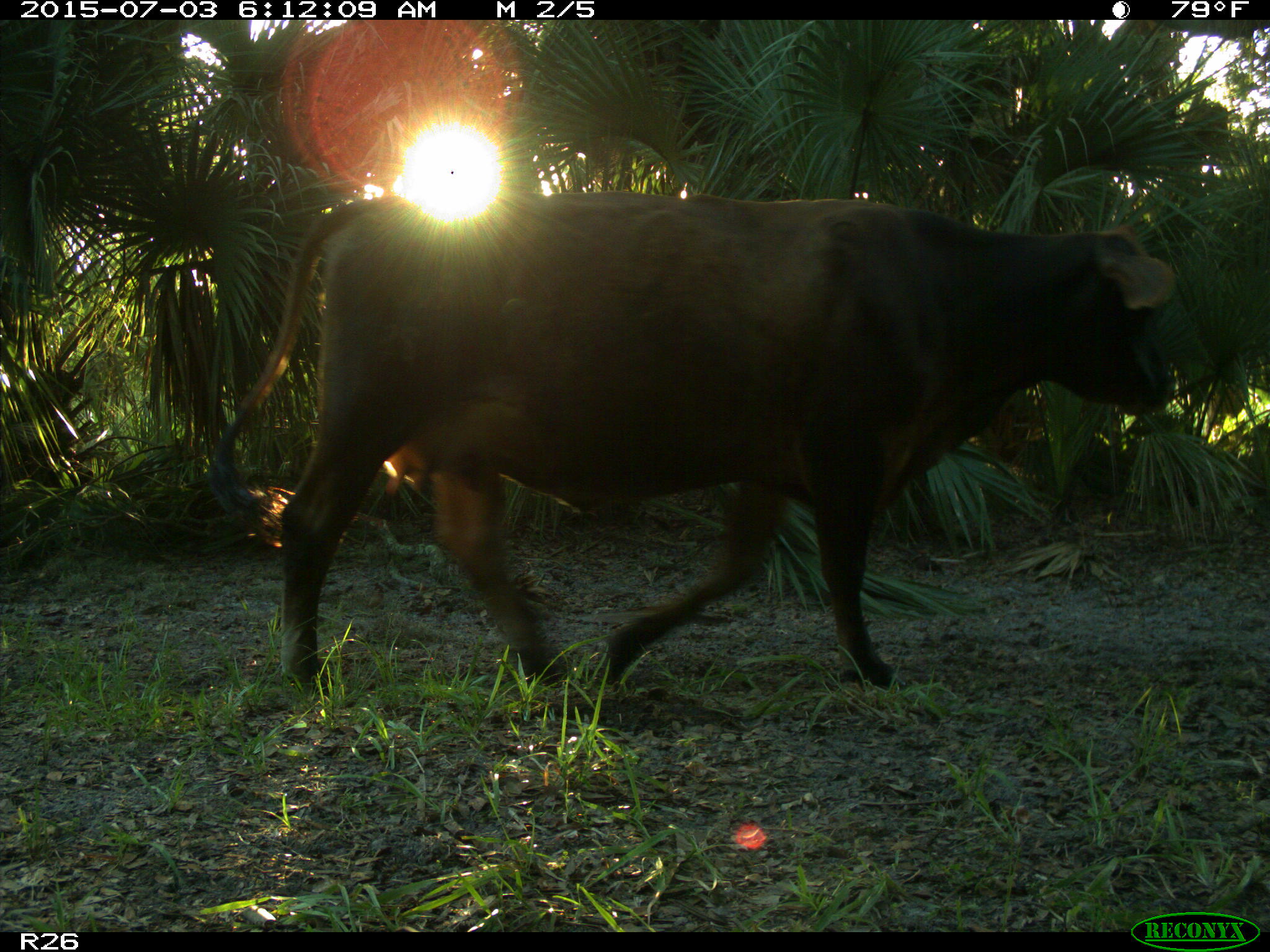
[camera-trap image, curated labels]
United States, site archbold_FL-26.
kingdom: Animalia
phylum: Chordata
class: Mammalia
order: Artiodactyla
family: Bovidae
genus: Bos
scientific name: Bos taurus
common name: domestic cow